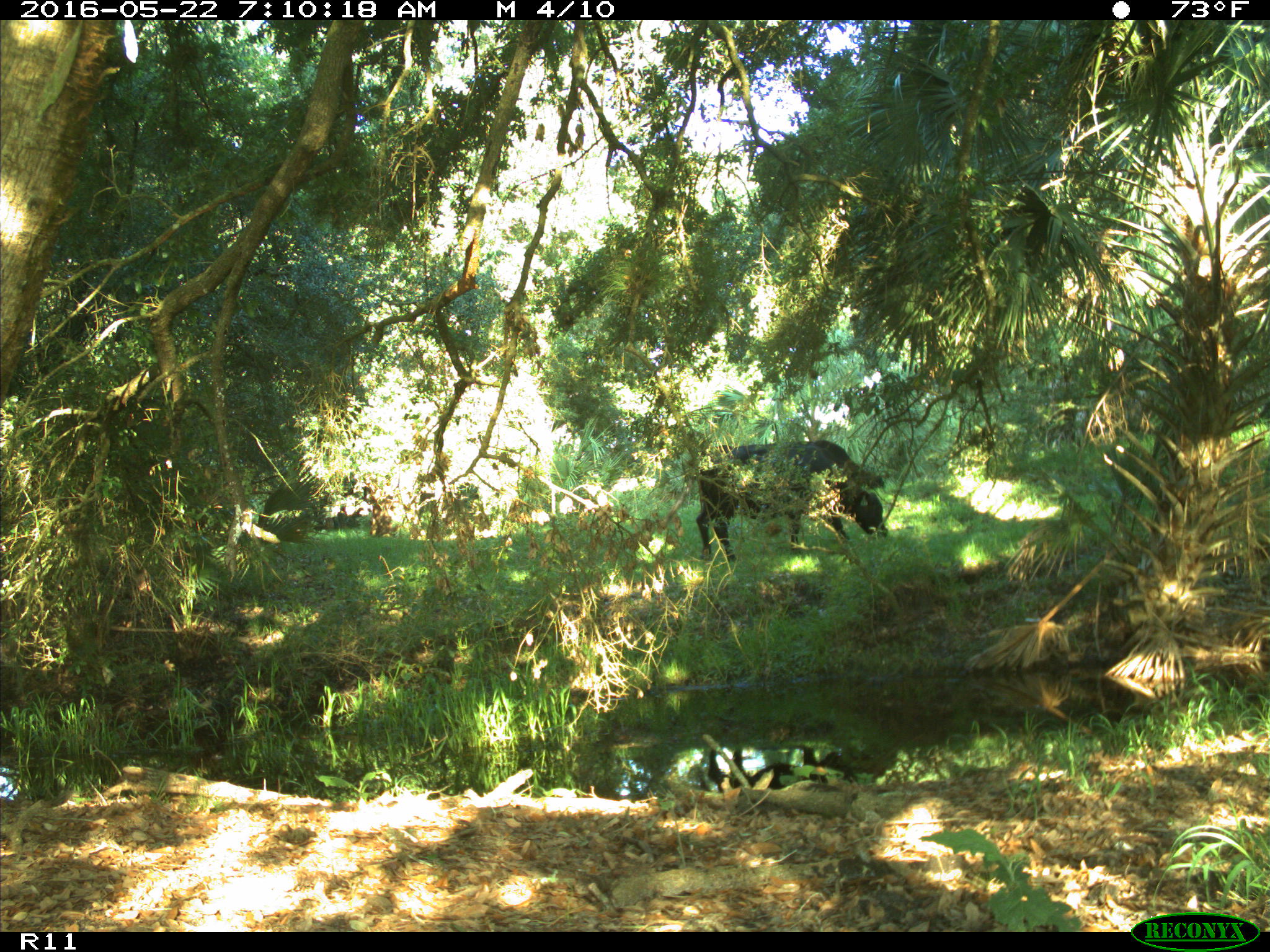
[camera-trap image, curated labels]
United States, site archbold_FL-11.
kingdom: Animalia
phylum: Chordata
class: Mammalia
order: Artiodactyla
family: Bovidae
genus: Bos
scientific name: Bos taurus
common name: domestic cow